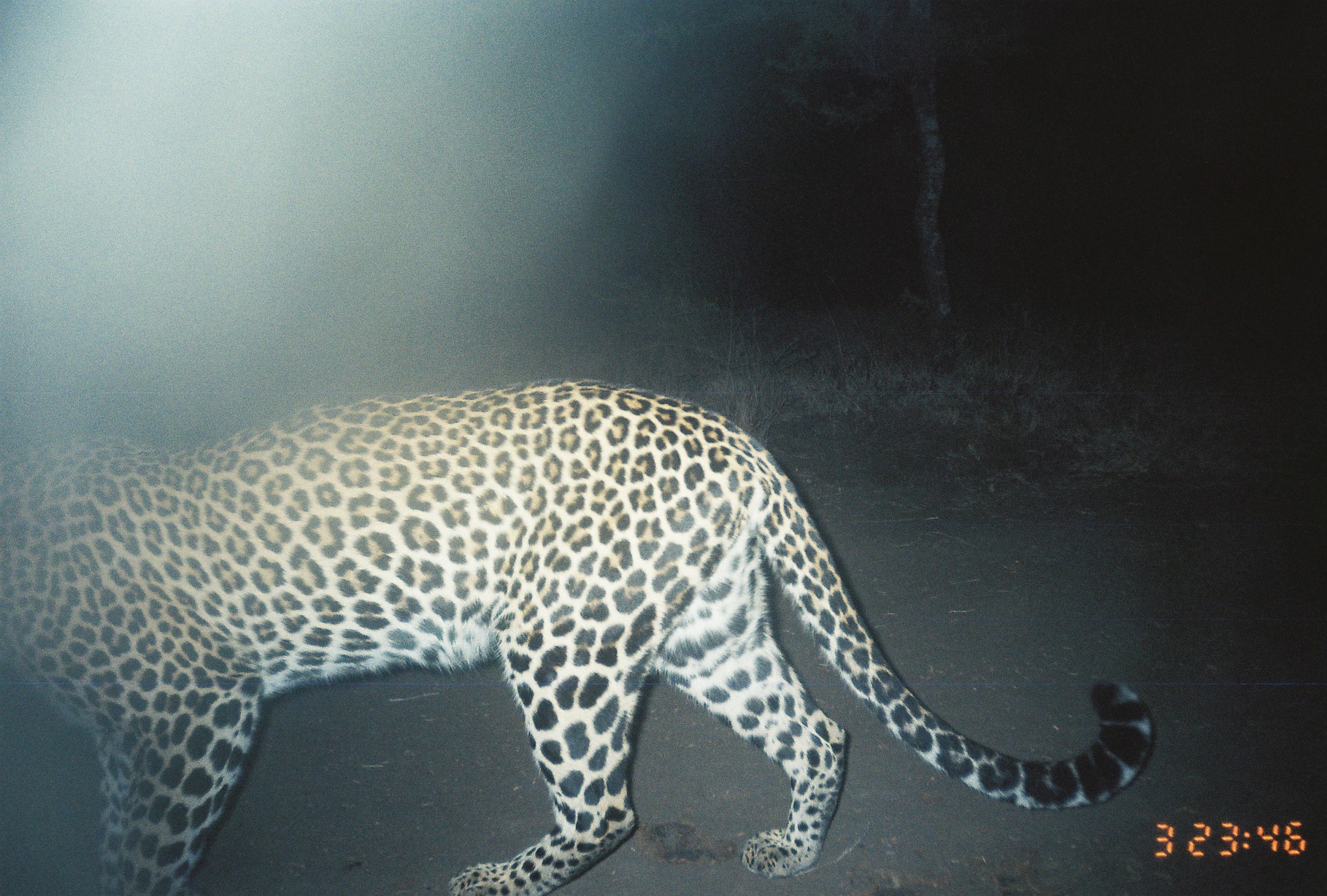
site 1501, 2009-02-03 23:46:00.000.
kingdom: Animalia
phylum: Chordata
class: Mammalia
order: Carnivora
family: Felidae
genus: Panthera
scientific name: Panthera pardus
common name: leopard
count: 1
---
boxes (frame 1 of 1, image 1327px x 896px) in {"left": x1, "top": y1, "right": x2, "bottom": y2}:
panthera pardus: {"left": 4, "top": 381, "right": 1152, "bottom": 892}